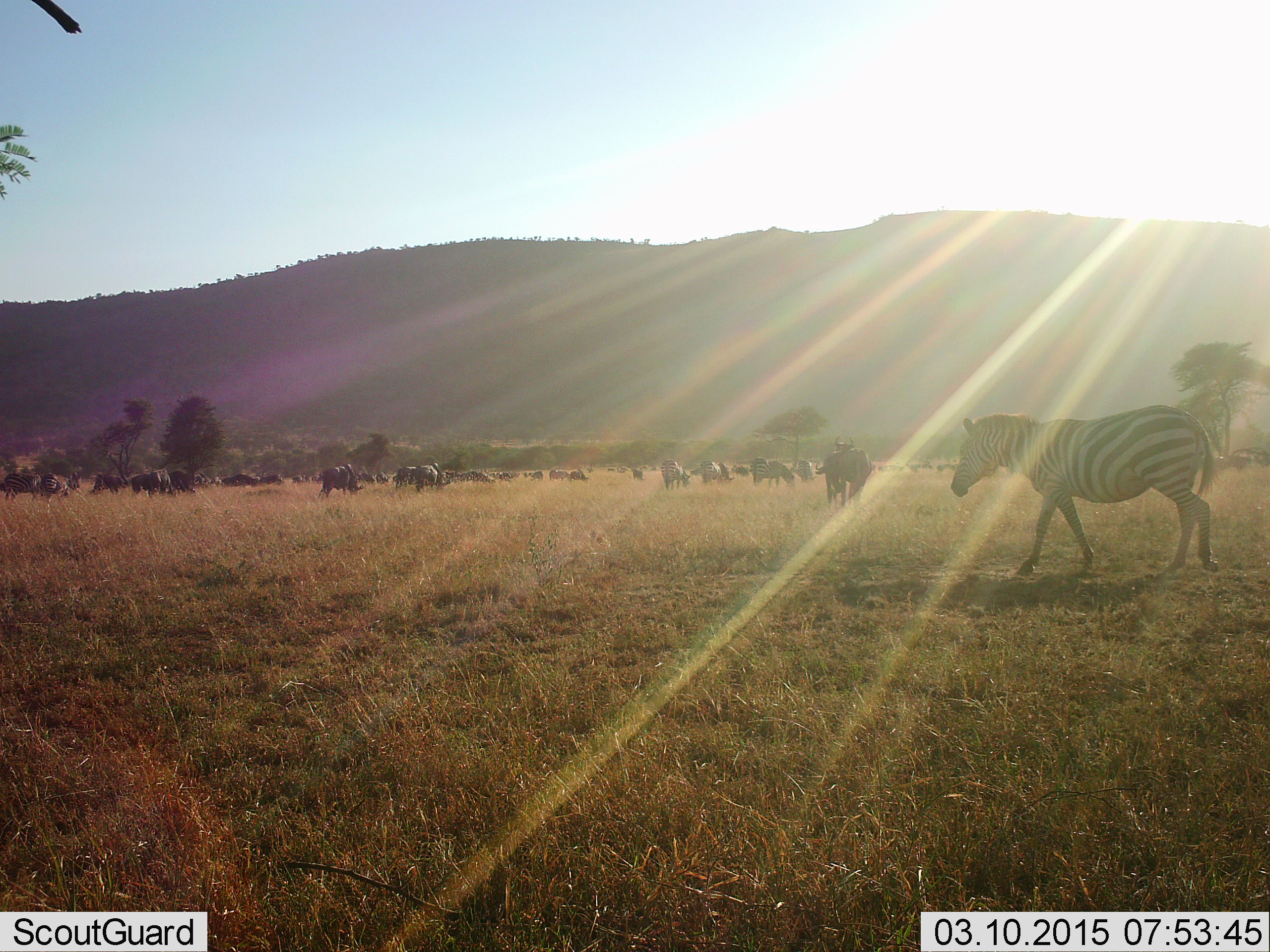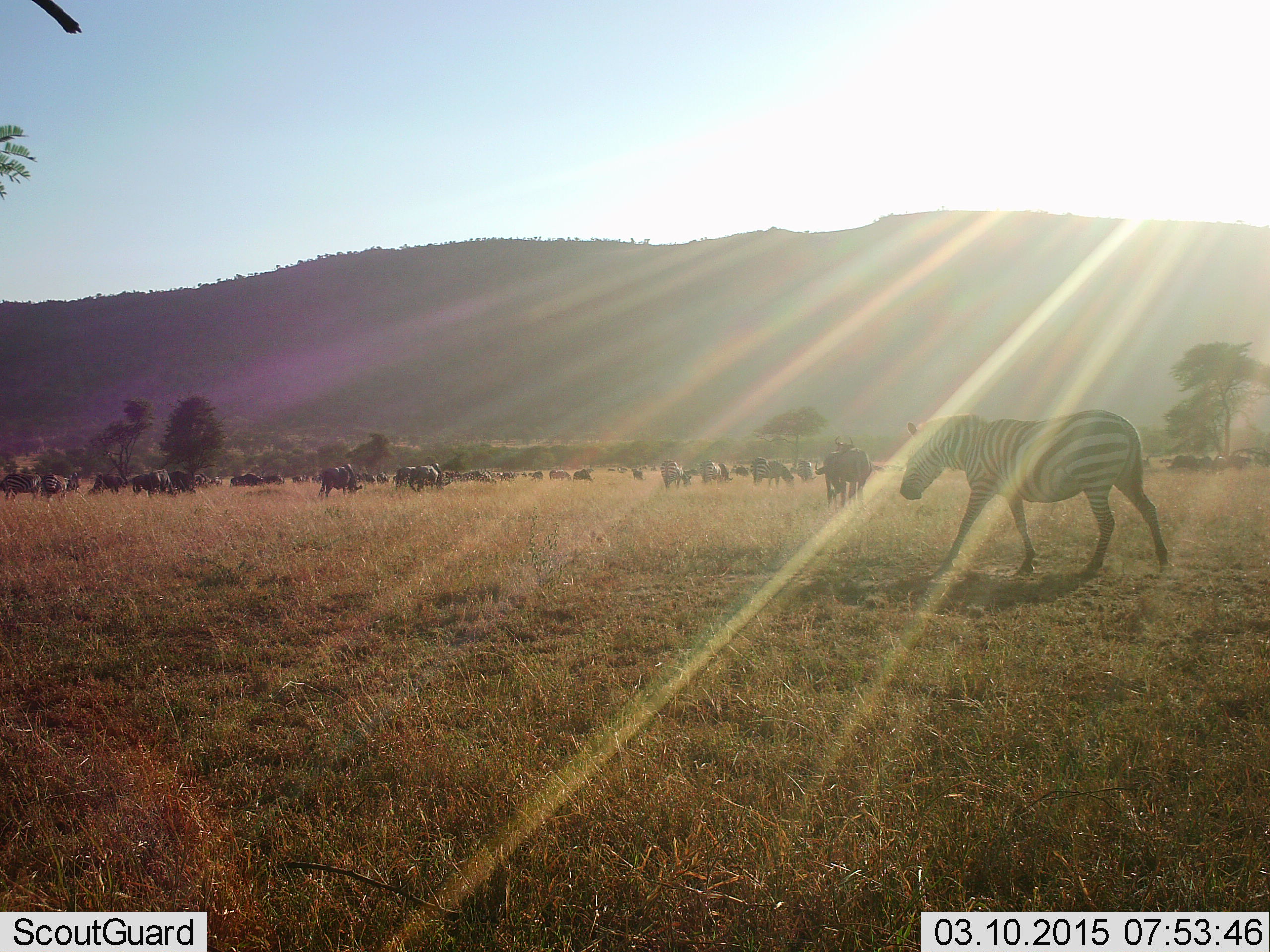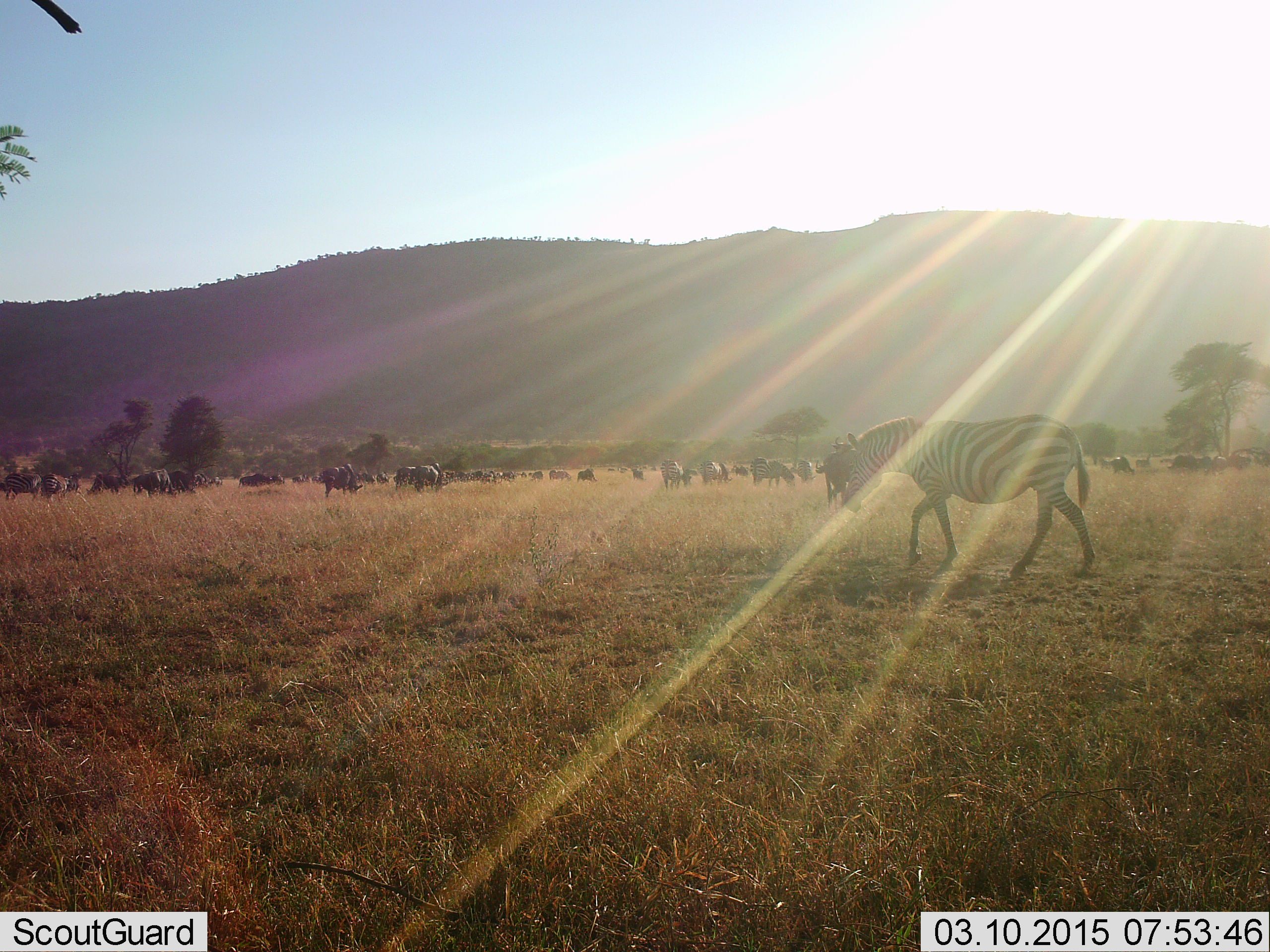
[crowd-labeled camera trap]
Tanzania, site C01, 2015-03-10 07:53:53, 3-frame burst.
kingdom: Animalia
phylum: Chordata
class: Mammalia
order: Artiodactyla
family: Bovidae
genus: Connochaetes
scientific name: Connochaetes taurinus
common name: blue wildebeest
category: wildebeest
Wildebeest (blue wildebeest) (Connochaetes taurinus), count 11-50. Behavior (volunteer vote fractions): standing 50%, resting 0%, moving 30%, interacting 0%. Young present (vote fraction): 0%. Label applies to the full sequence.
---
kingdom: Animalia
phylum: Chordata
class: Mammalia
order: Perissodactyla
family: Equidae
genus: Equus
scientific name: Equus quagga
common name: plains zebra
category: zebra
Zebra (plains zebra) (Equus quagga), count 1. Behavior (volunteer vote fractions): standing 31%, resting 0%, moving 100%, interacting 0%. Young present (vote fraction): 0%. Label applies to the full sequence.